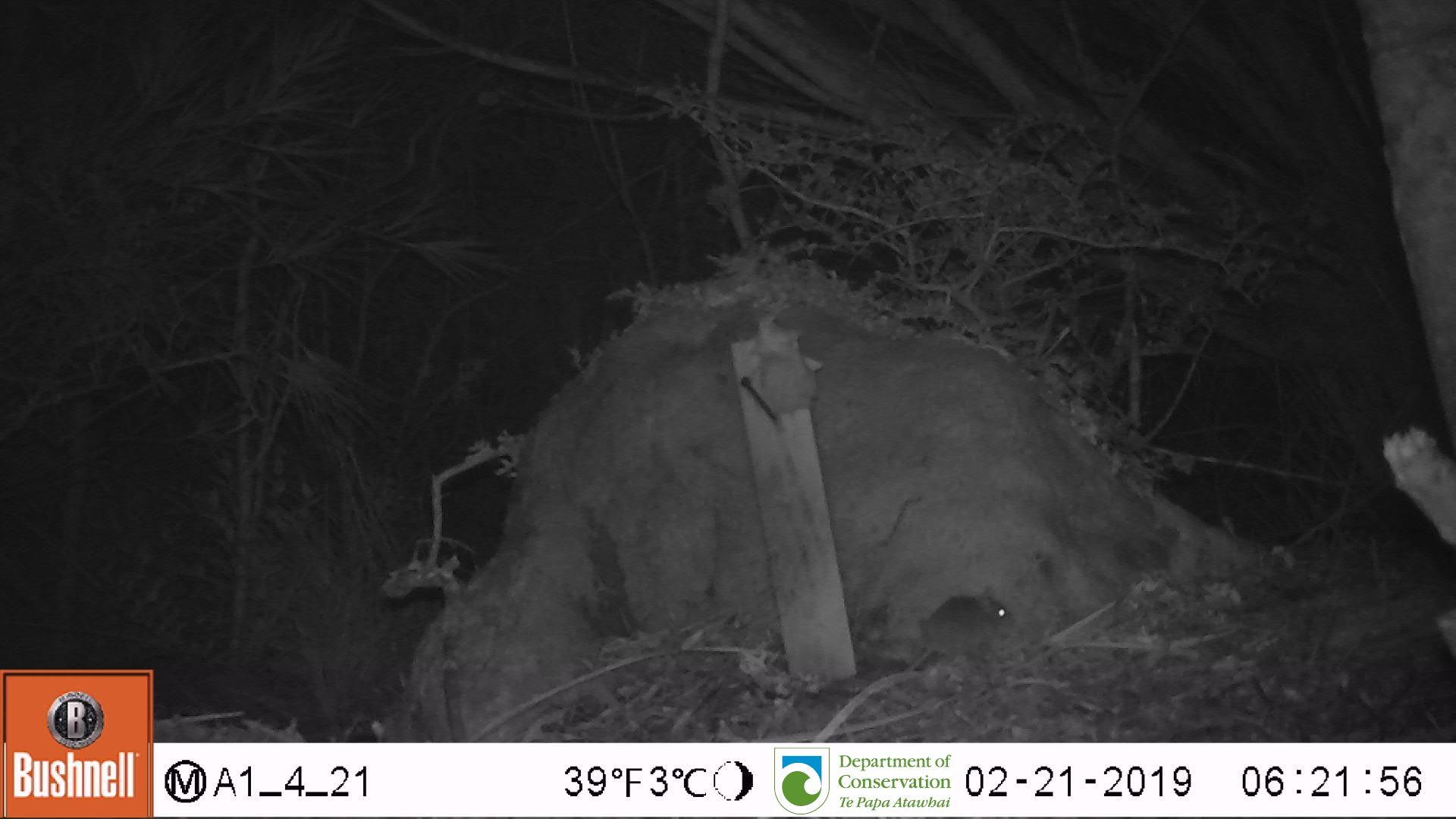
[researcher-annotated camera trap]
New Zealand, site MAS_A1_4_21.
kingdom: Animalia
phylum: Chordata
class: Mammalia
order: Rodentia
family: Muridae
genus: Mus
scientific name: Mus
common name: mouse